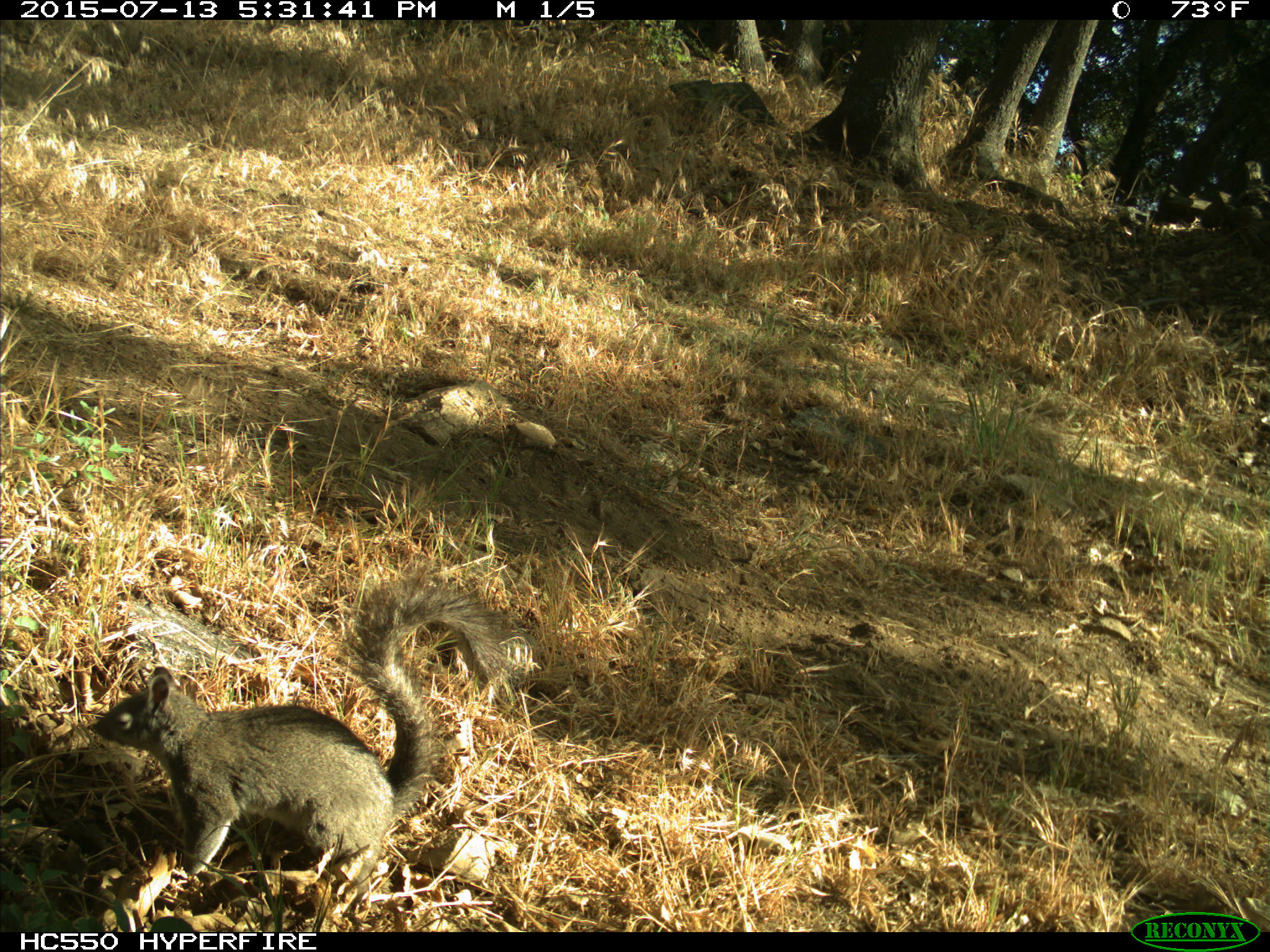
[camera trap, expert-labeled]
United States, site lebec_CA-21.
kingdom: Animalia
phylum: Chordata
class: Mammalia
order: Rodentia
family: Sciuridae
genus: Sciurus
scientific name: Sciurus carolinensis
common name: eastern gray squirrel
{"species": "Sciurus carolinensis (eastern gray squirrel)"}